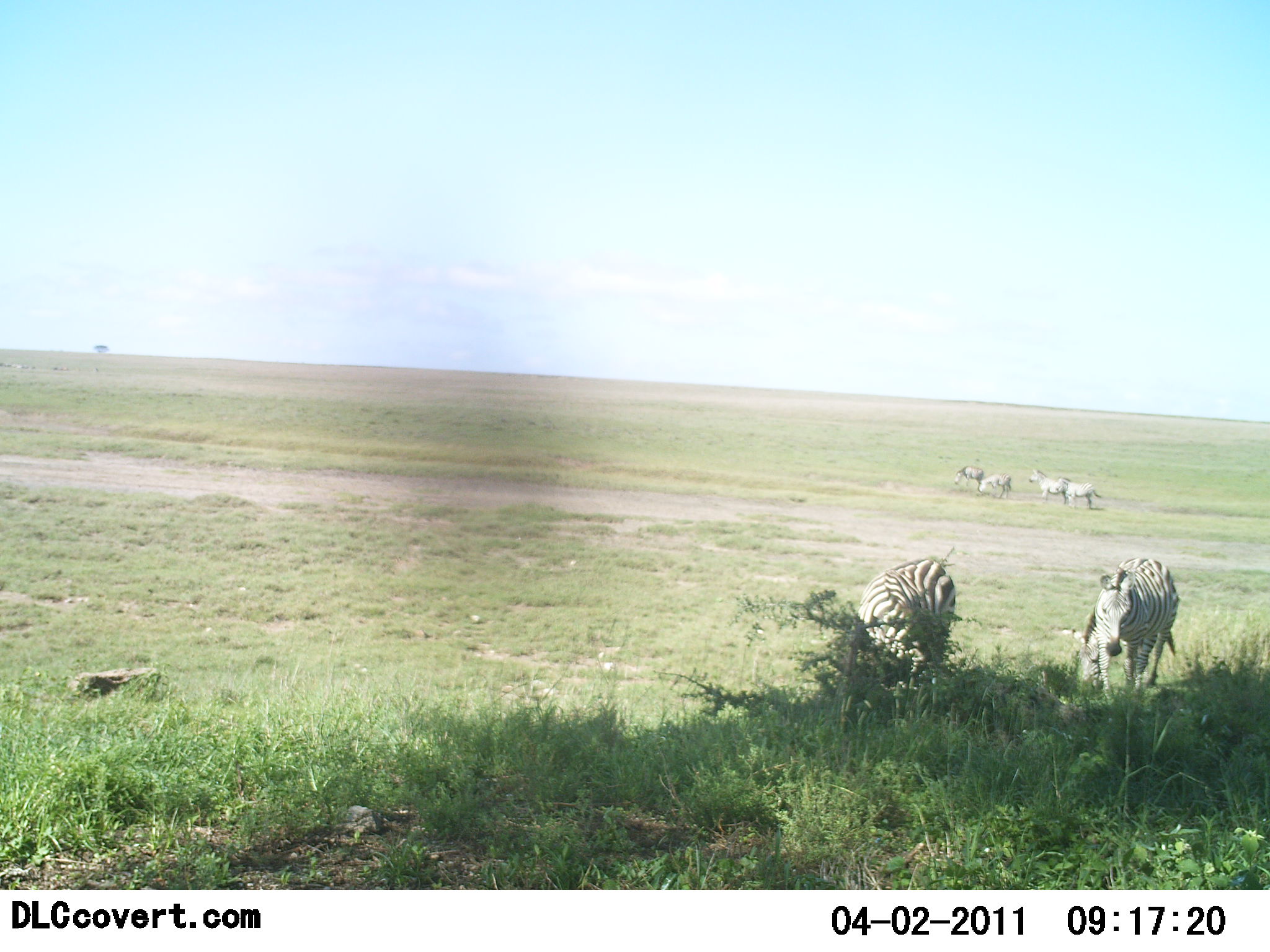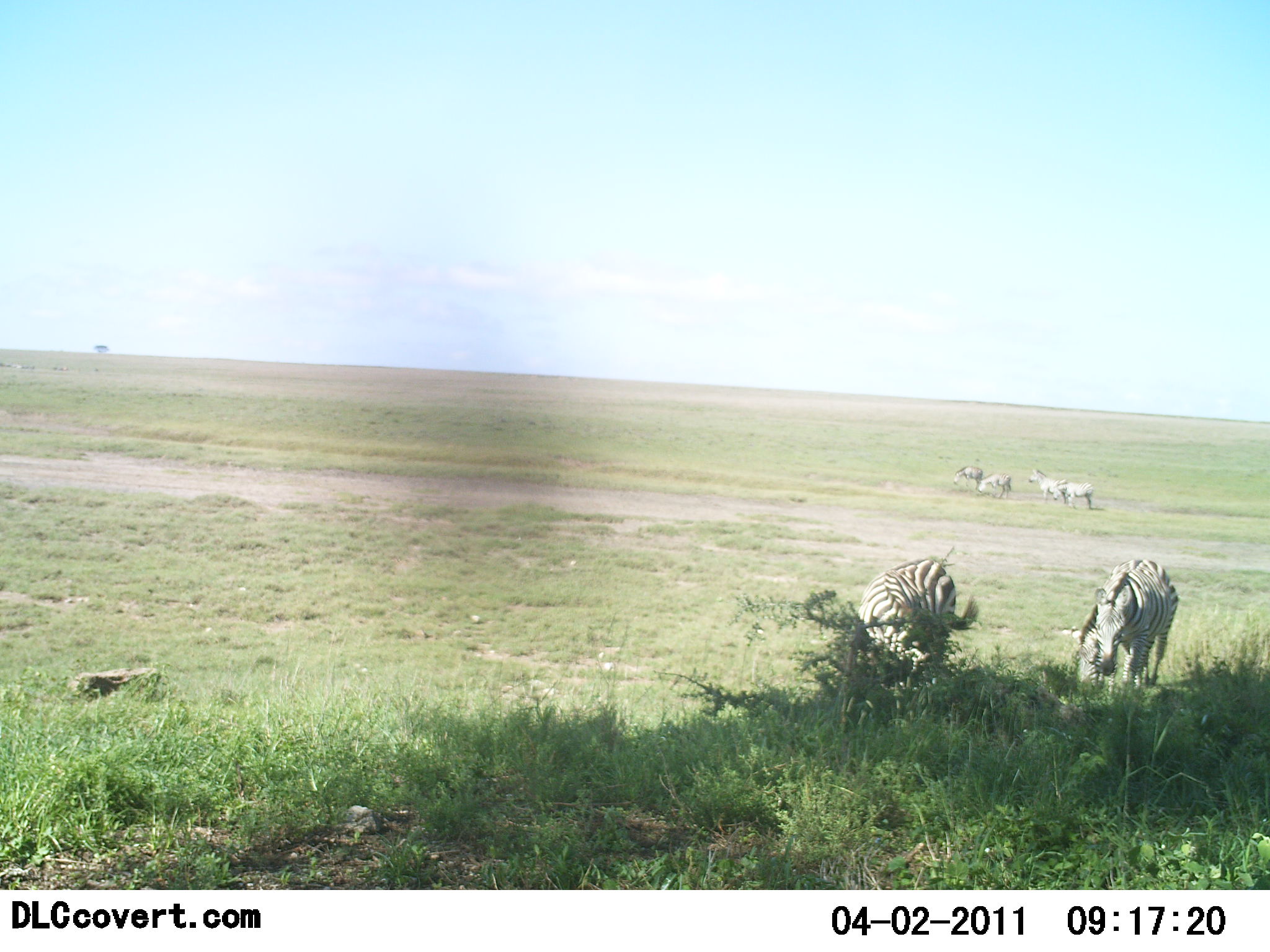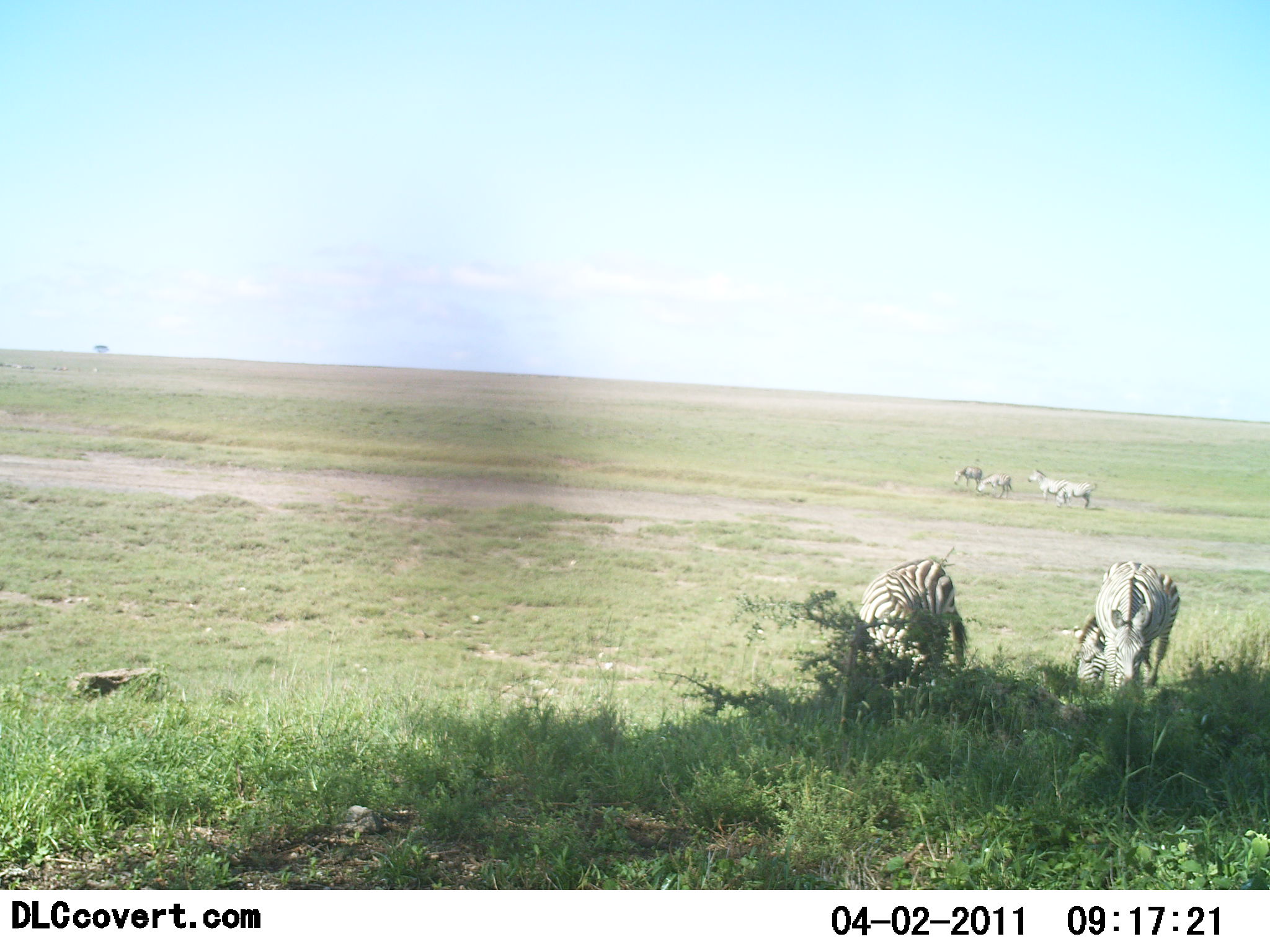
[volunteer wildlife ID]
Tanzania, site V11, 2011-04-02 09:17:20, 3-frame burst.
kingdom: Animalia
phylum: Chordata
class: Mammalia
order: Perissodactyla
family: Equidae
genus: Equus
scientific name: Equus quagga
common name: plains zebra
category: zebra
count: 6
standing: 20%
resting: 0%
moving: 0%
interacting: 0%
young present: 0%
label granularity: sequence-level